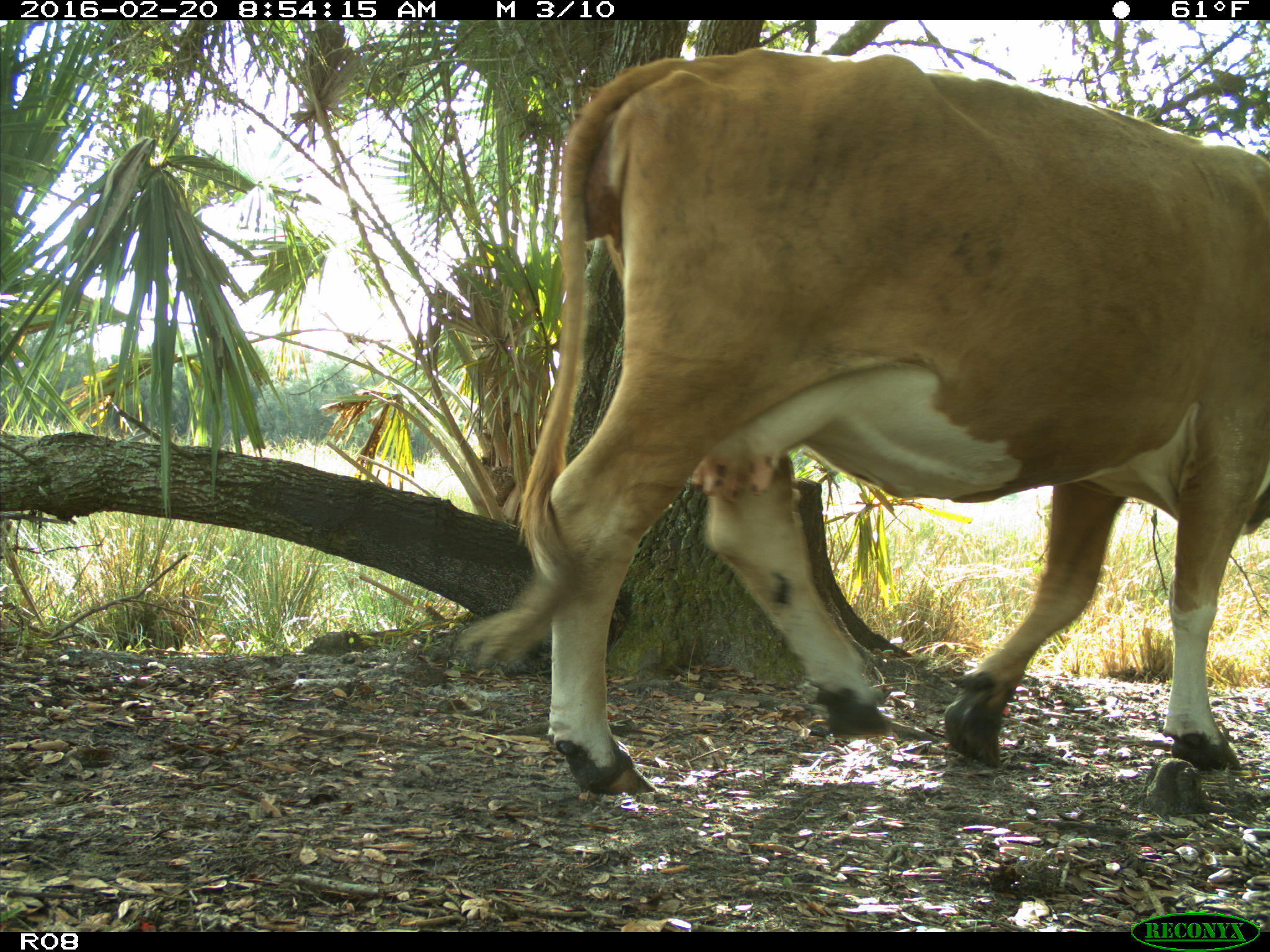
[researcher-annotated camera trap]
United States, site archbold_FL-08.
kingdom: Animalia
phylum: Chordata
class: Mammalia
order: Artiodactyla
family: Bovidae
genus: Bos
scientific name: Bos taurus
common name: domestic cow